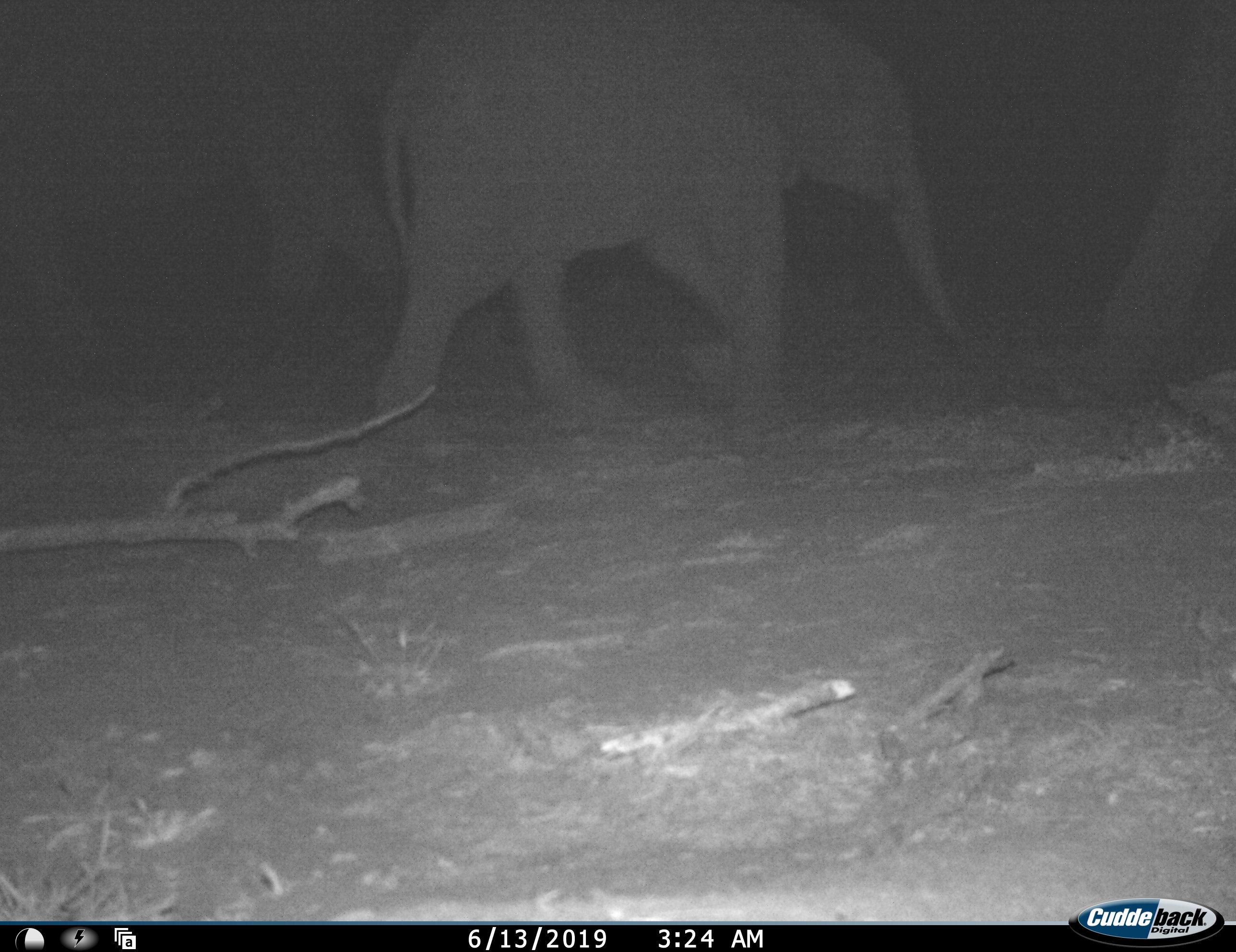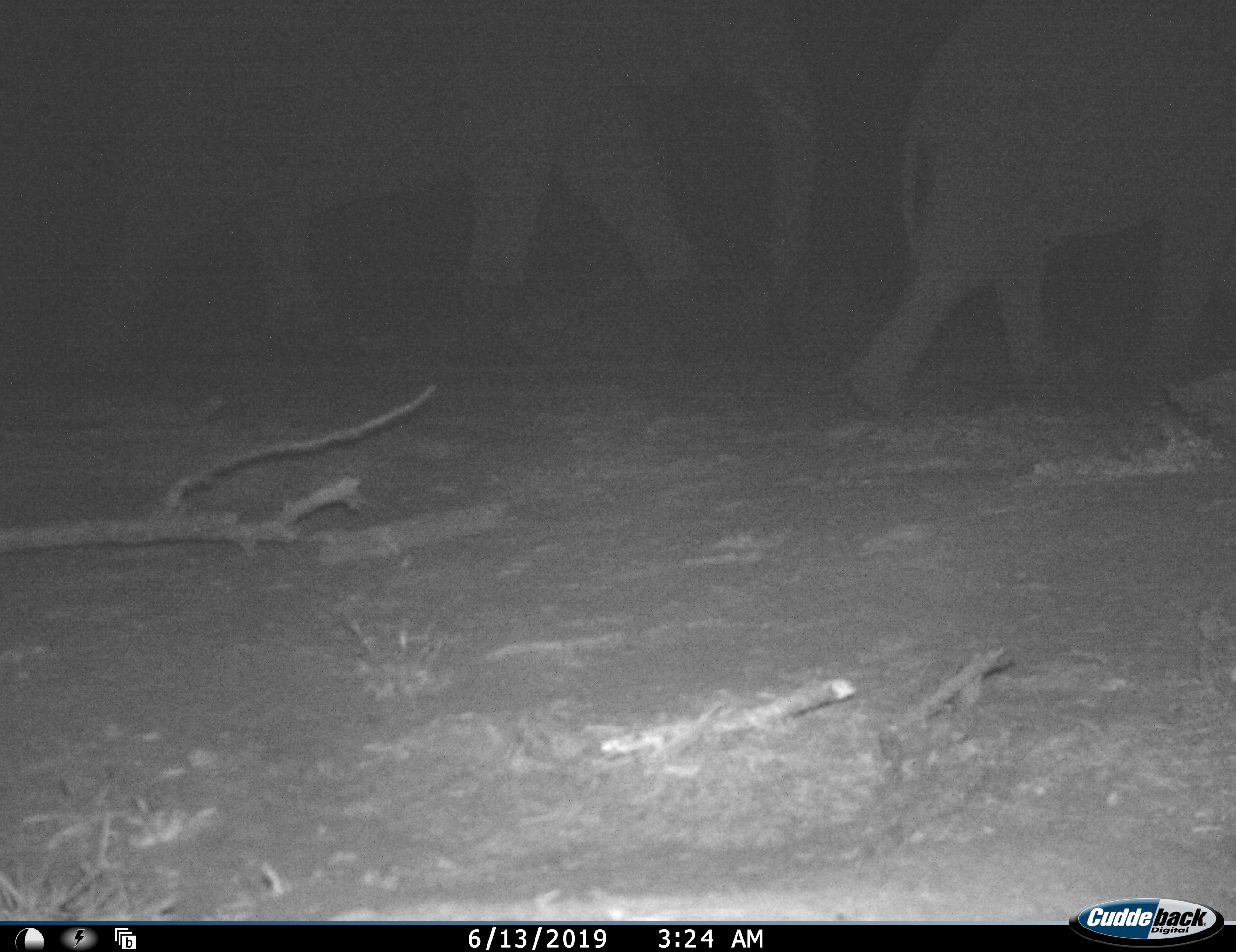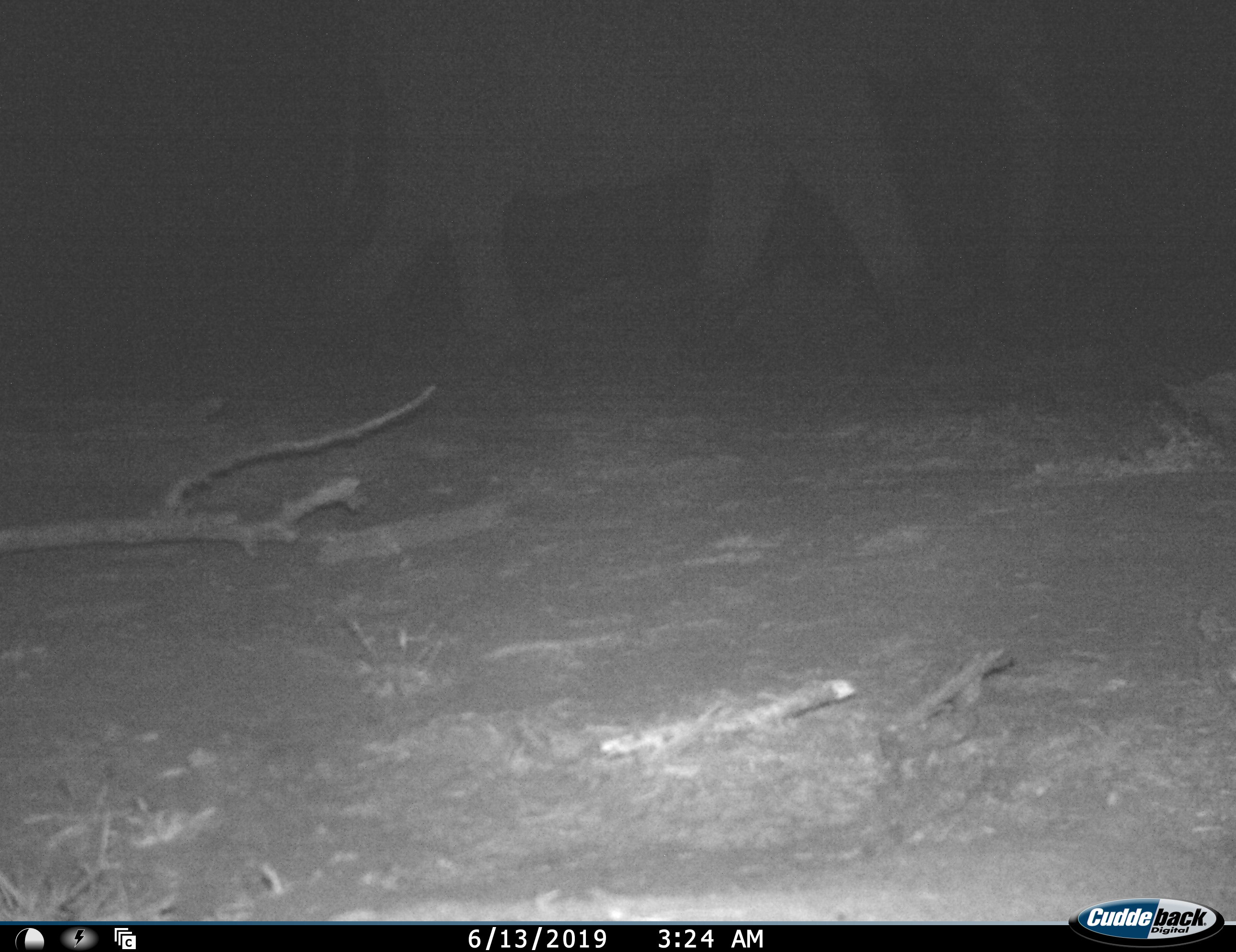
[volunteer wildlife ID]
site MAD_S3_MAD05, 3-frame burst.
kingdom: Animalia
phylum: Chordata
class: Mammalia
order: Proboscidea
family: Elephantidae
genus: Loxodonta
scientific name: Loxodonta africana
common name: african bush elephant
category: elephant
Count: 3.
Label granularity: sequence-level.